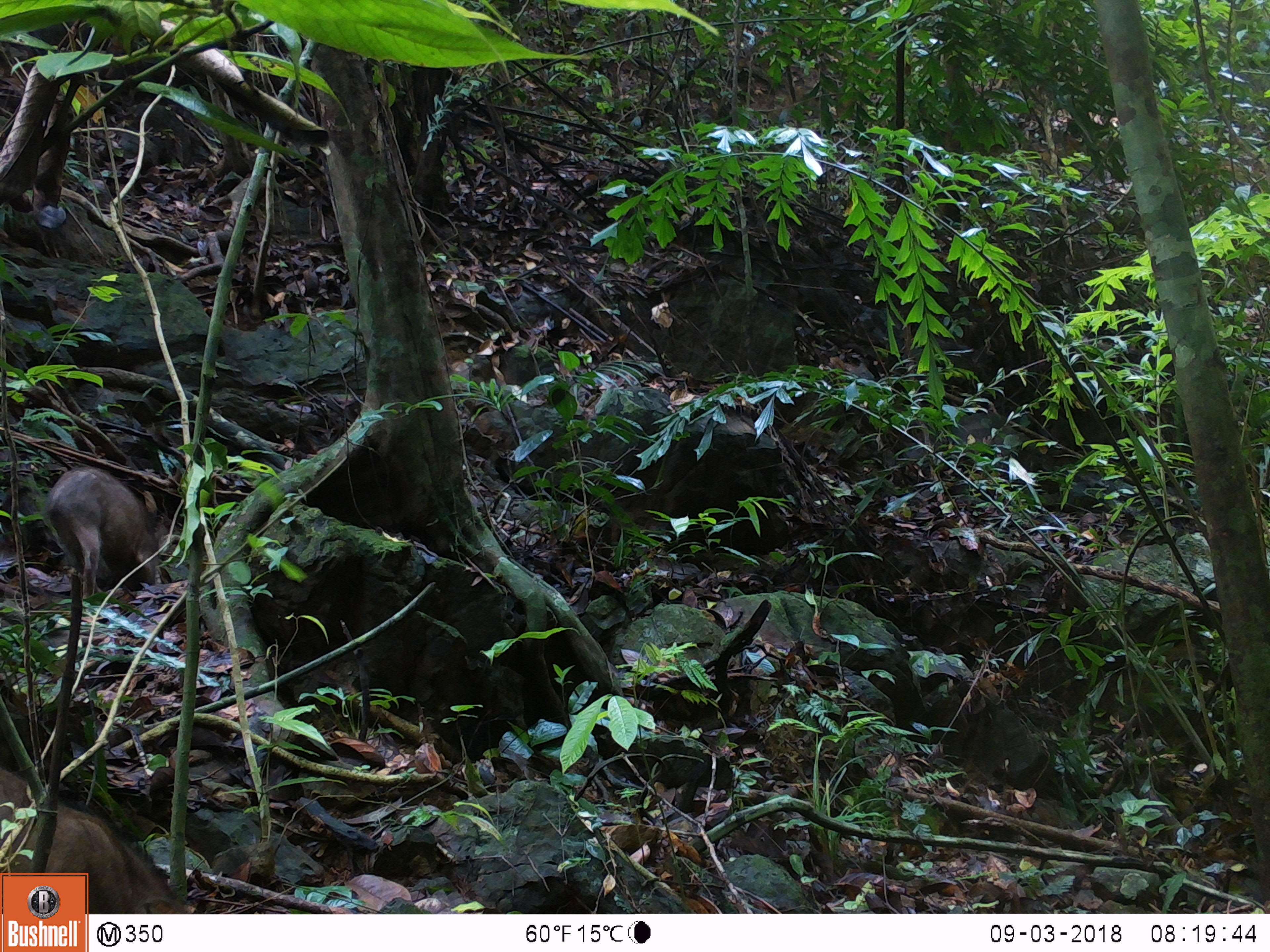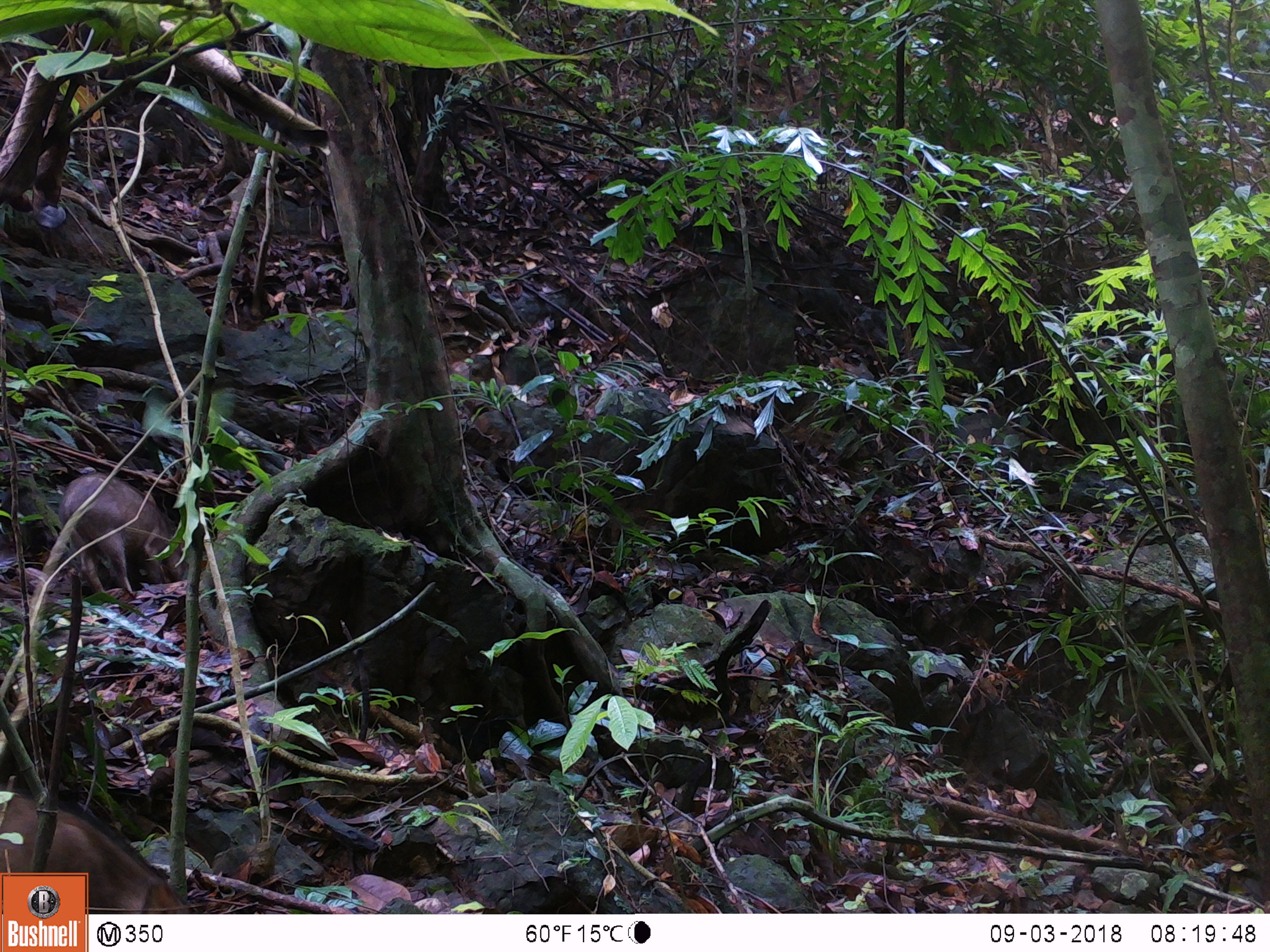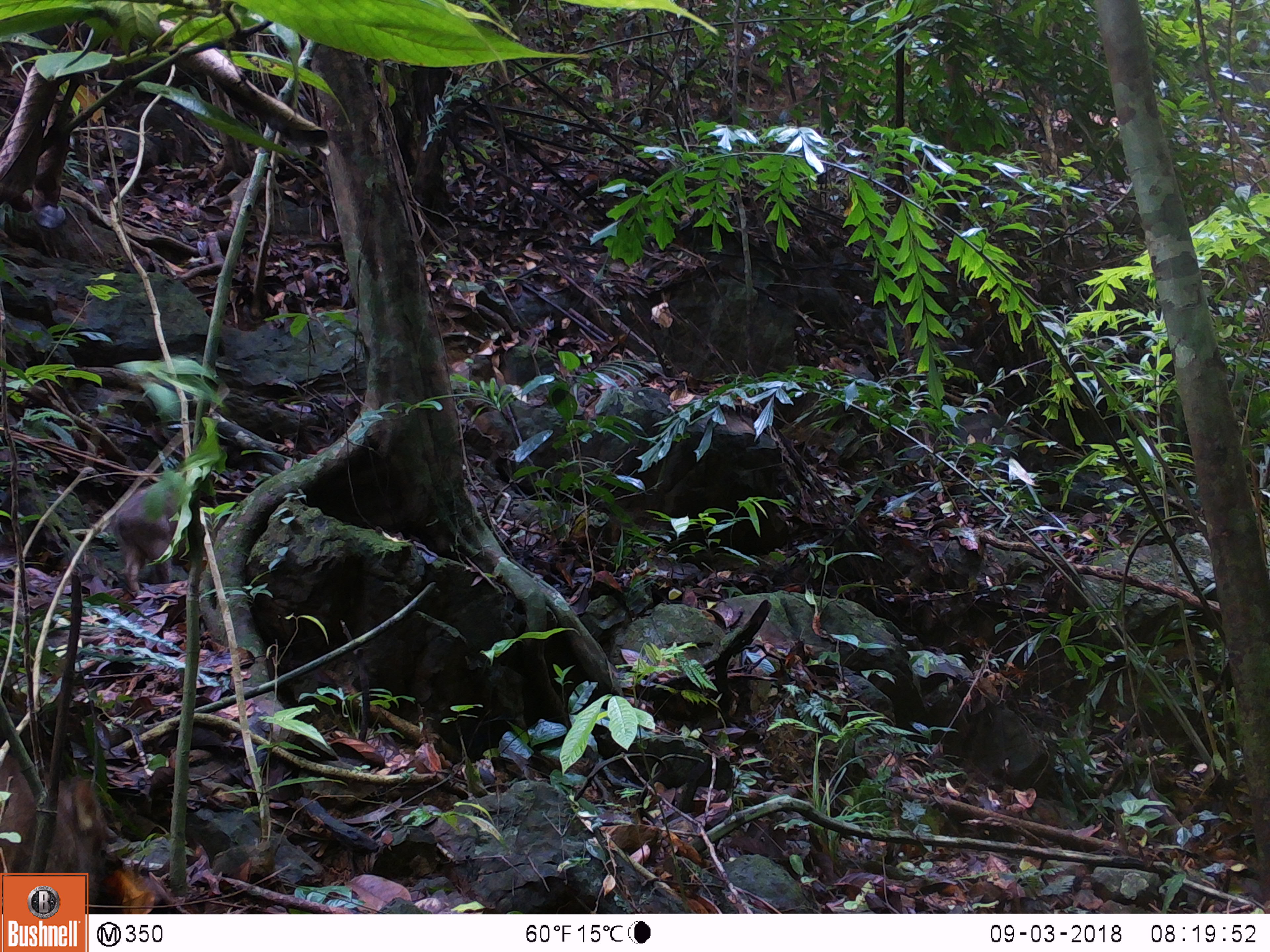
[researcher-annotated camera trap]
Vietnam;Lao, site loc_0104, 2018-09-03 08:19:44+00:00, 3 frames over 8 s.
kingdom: Animalia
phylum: Chordata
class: Mammalia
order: Artiodactyla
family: Suidae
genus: Sus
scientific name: Sus scrofa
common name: eurasian wild pig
Eurasian wild pig (Sus scrofa). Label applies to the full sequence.